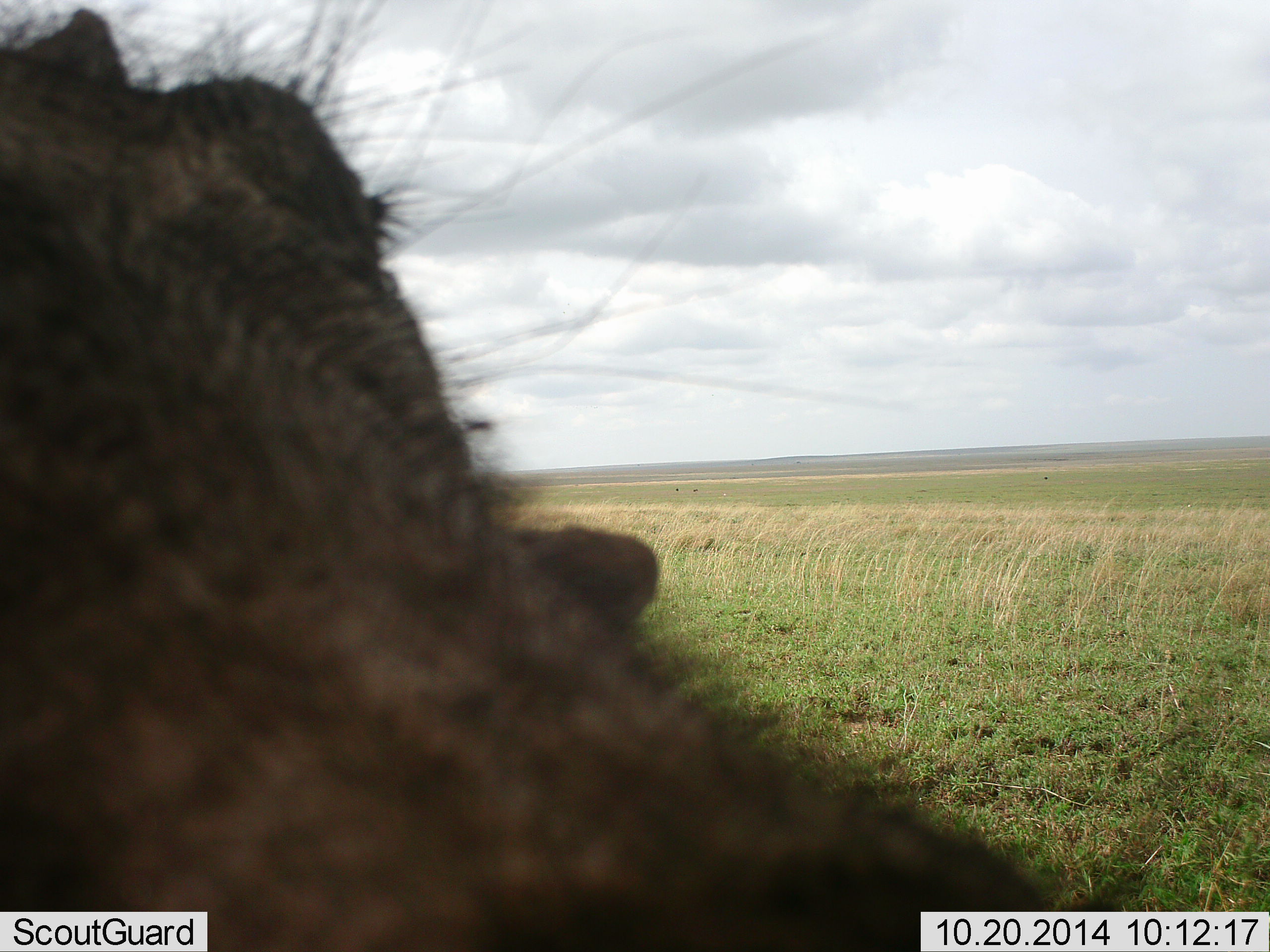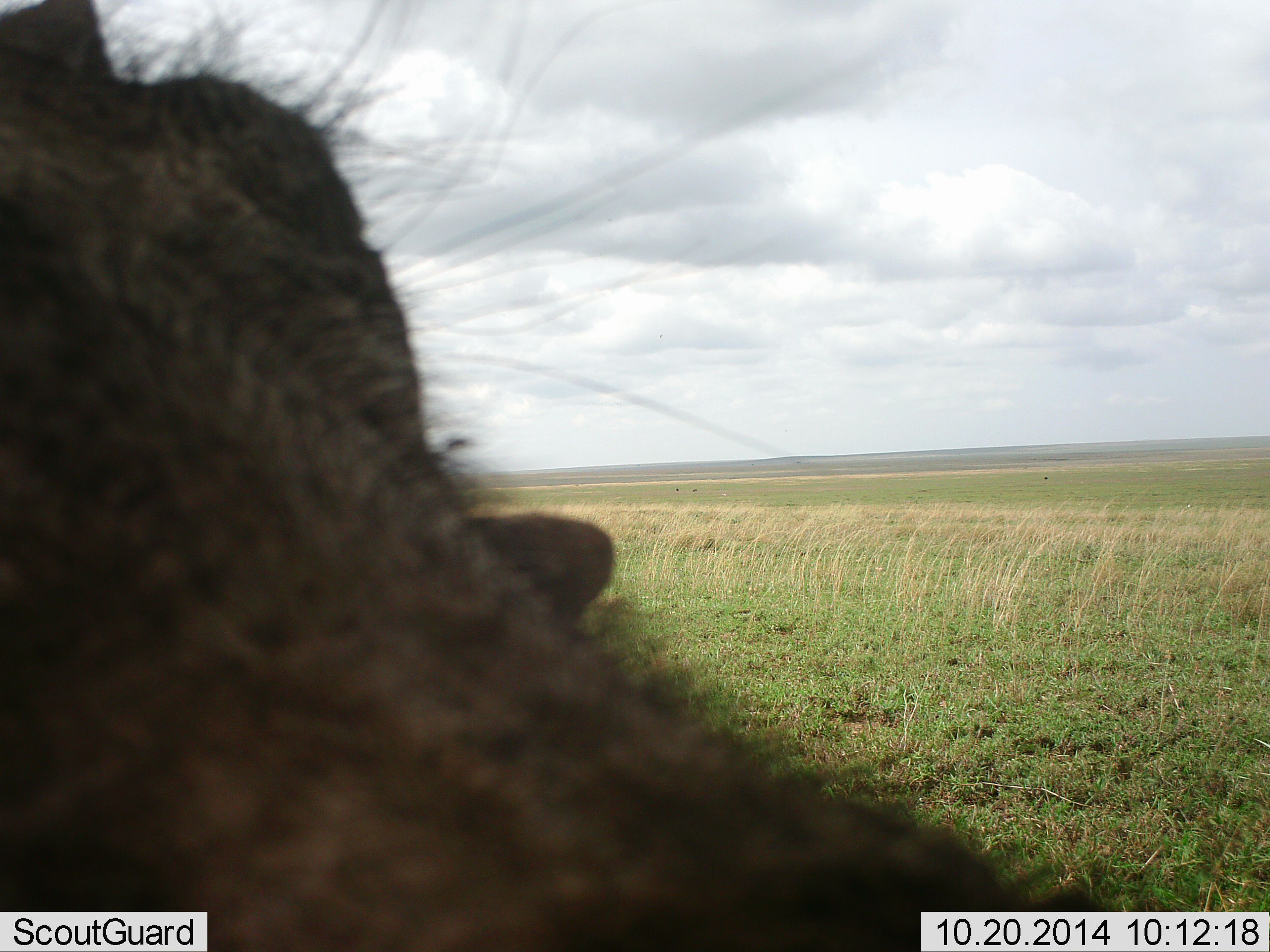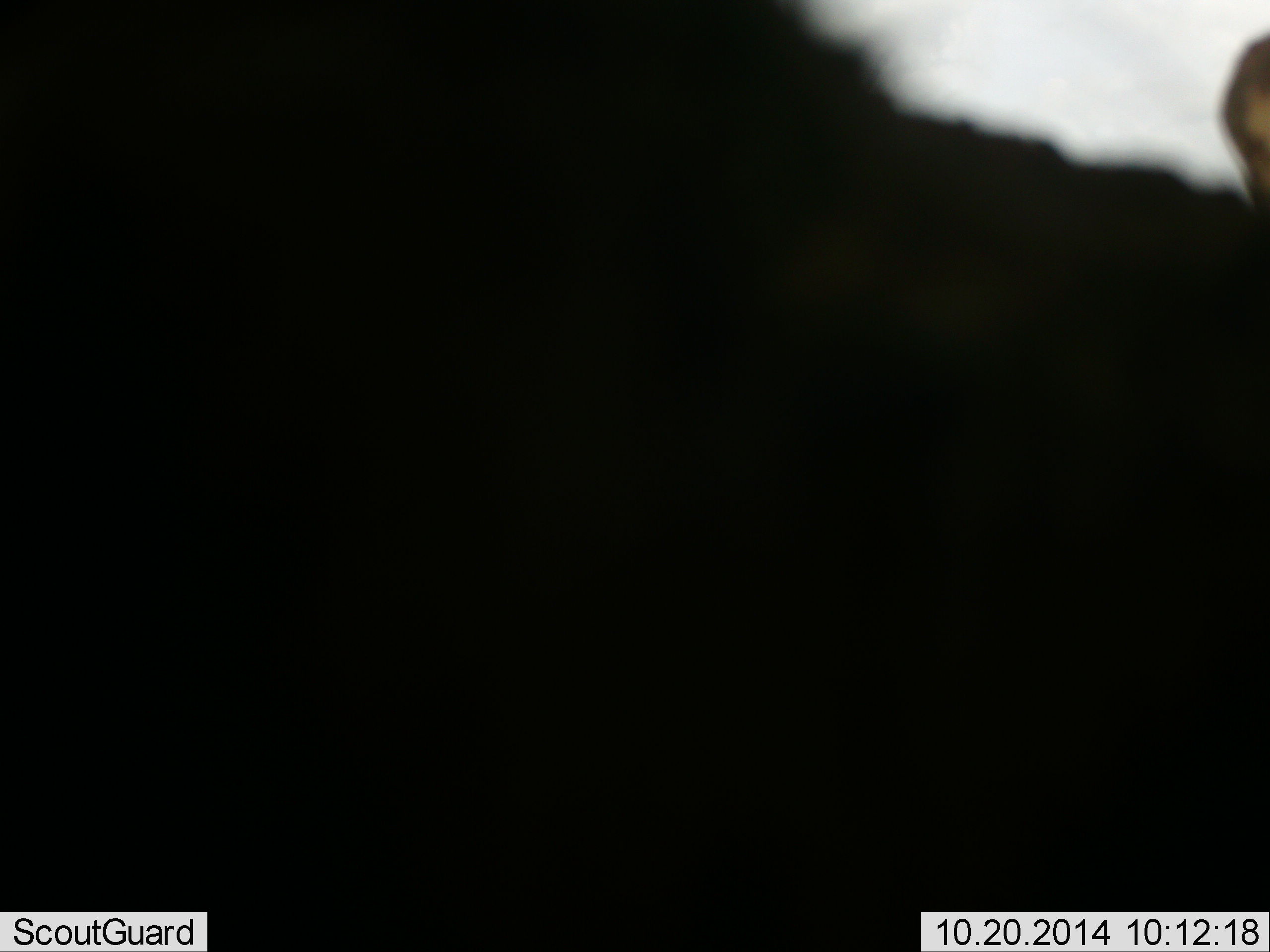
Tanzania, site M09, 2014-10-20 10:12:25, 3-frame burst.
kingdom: Animalia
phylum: Chordata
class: Mammalia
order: Artiodactyla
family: Suidae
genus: Phacochoerus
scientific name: Phacochoerus africanus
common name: warthog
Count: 1.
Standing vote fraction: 80%.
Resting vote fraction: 0%.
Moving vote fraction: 10%.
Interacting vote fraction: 10%.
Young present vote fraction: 0%.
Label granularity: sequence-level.